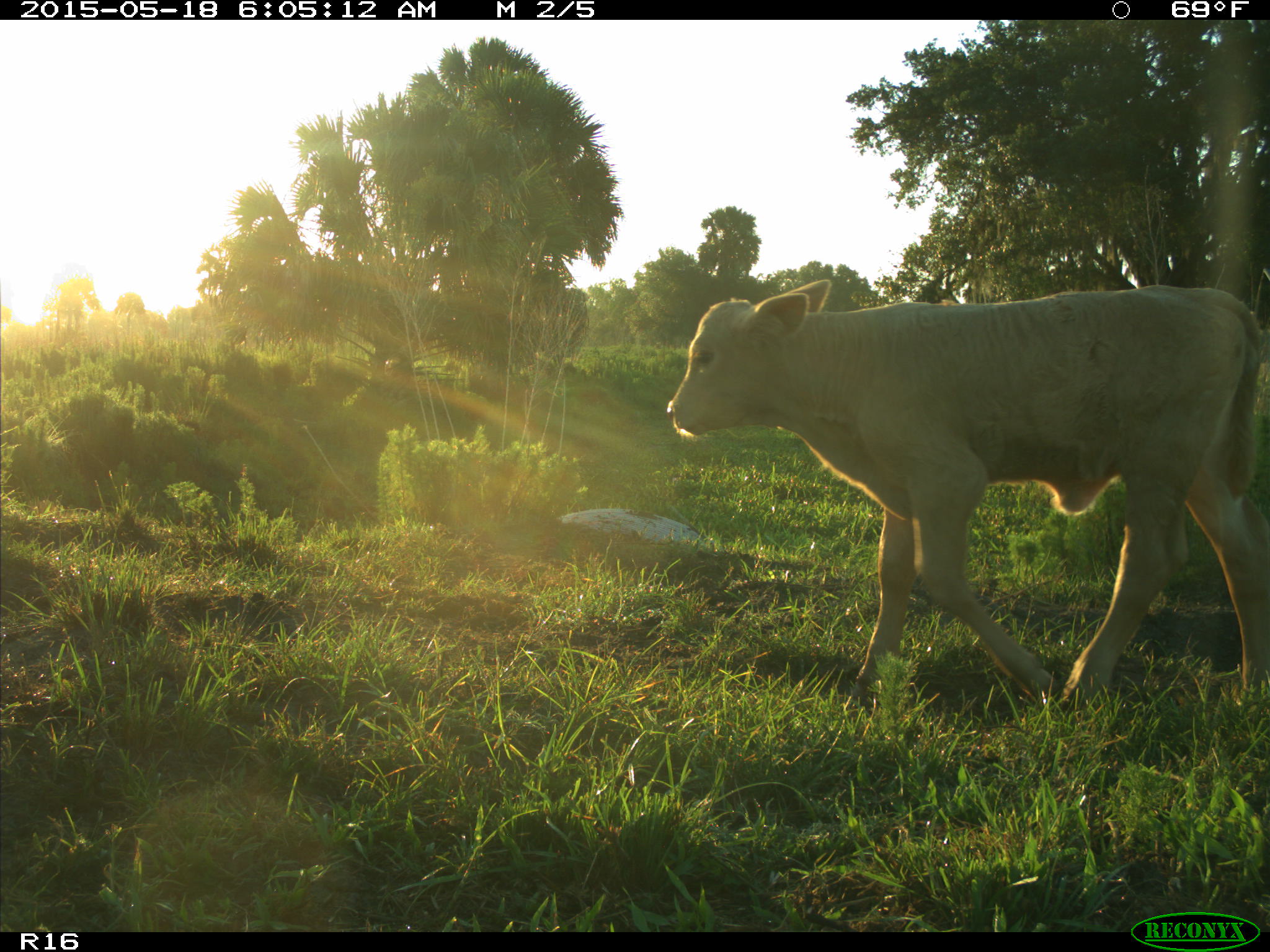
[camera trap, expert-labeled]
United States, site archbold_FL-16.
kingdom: Animalia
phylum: Chordata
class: Mammalia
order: Artiodactyla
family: Bovidae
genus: Bos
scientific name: Bos taurus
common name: domestic cow